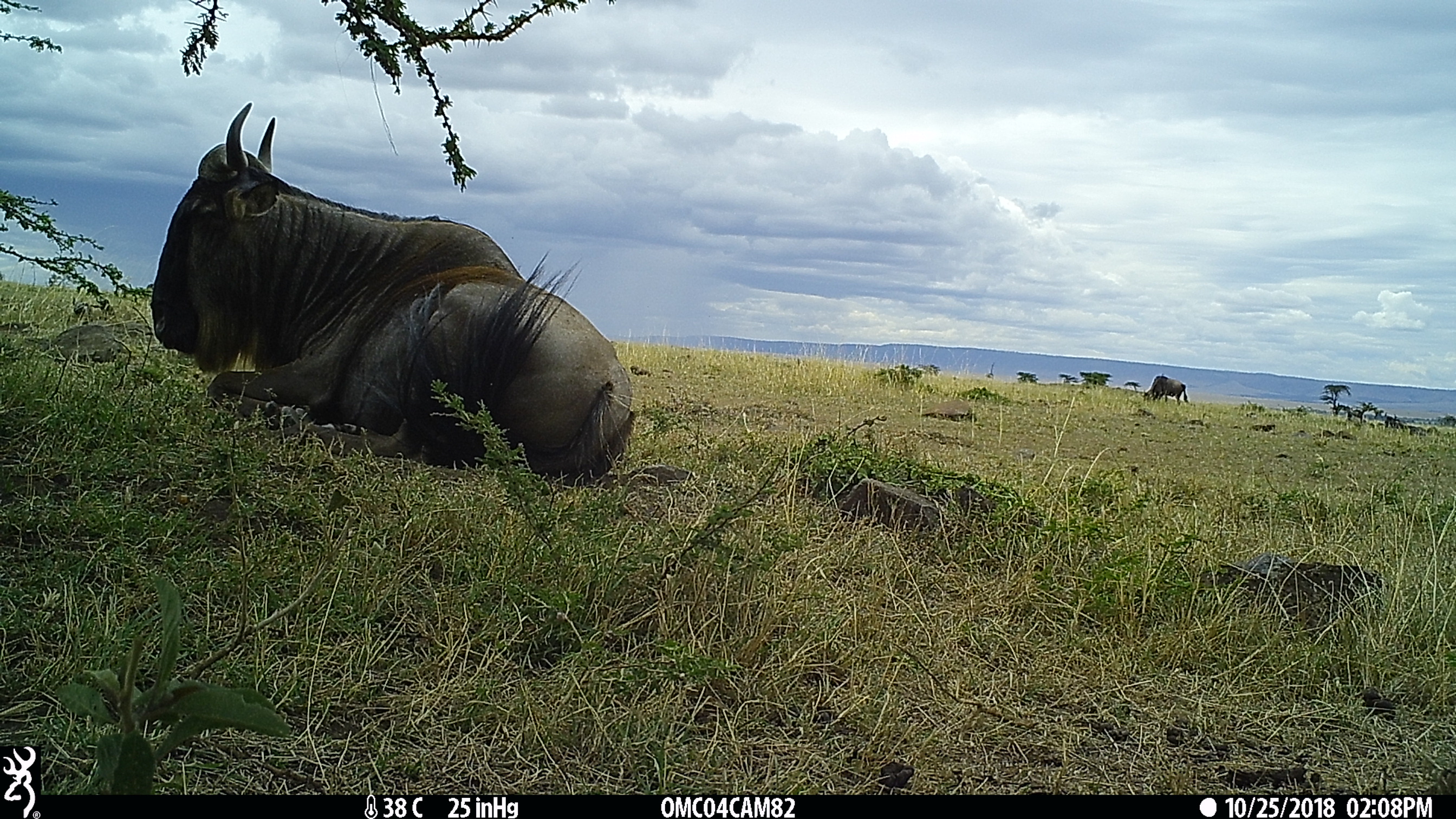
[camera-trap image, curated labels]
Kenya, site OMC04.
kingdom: Animalia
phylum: Chordata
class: Mammalia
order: Artiodactyla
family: Bovidae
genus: Connochaetes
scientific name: Connochaetes taurinus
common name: blue wildebeest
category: wildebeest